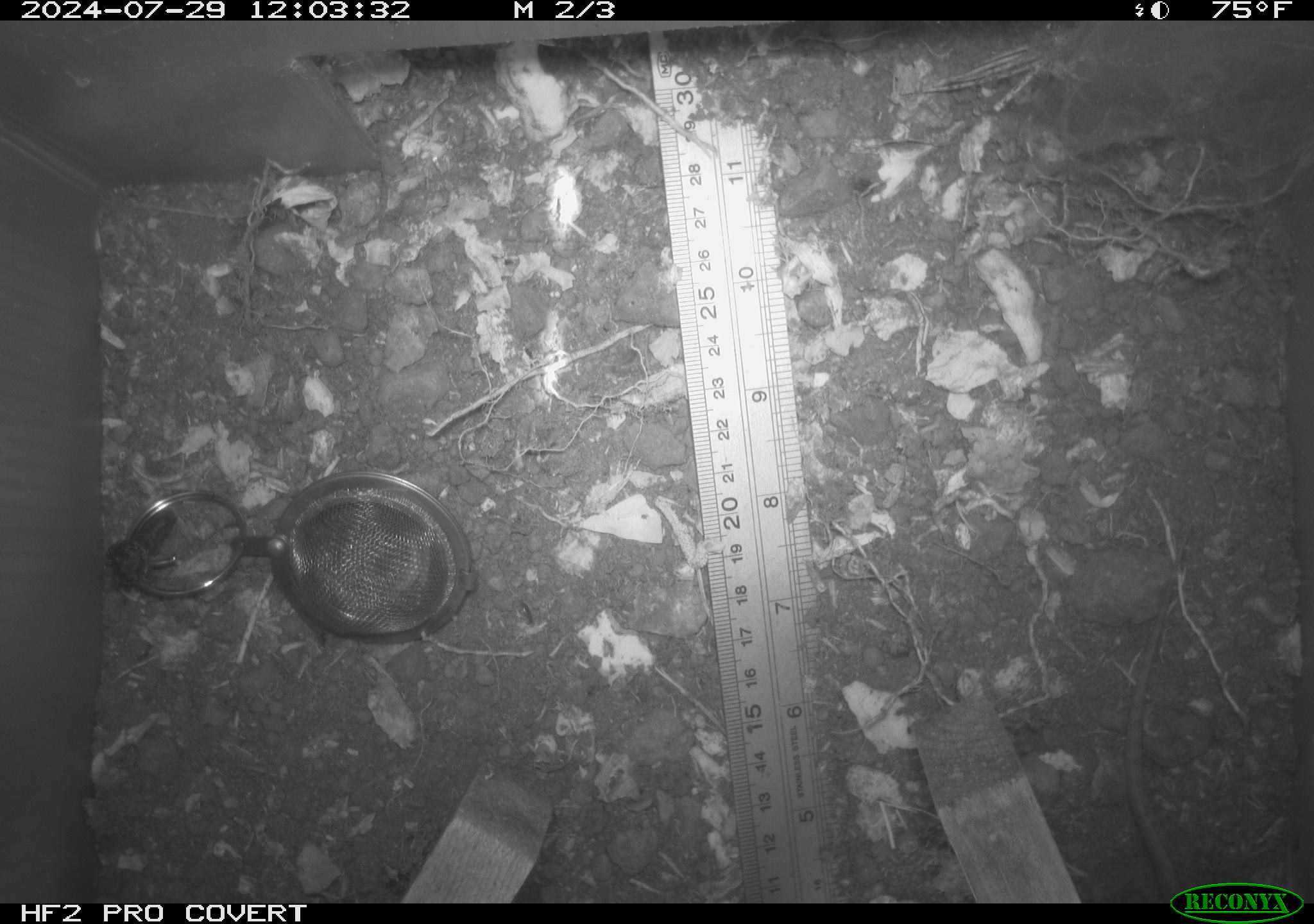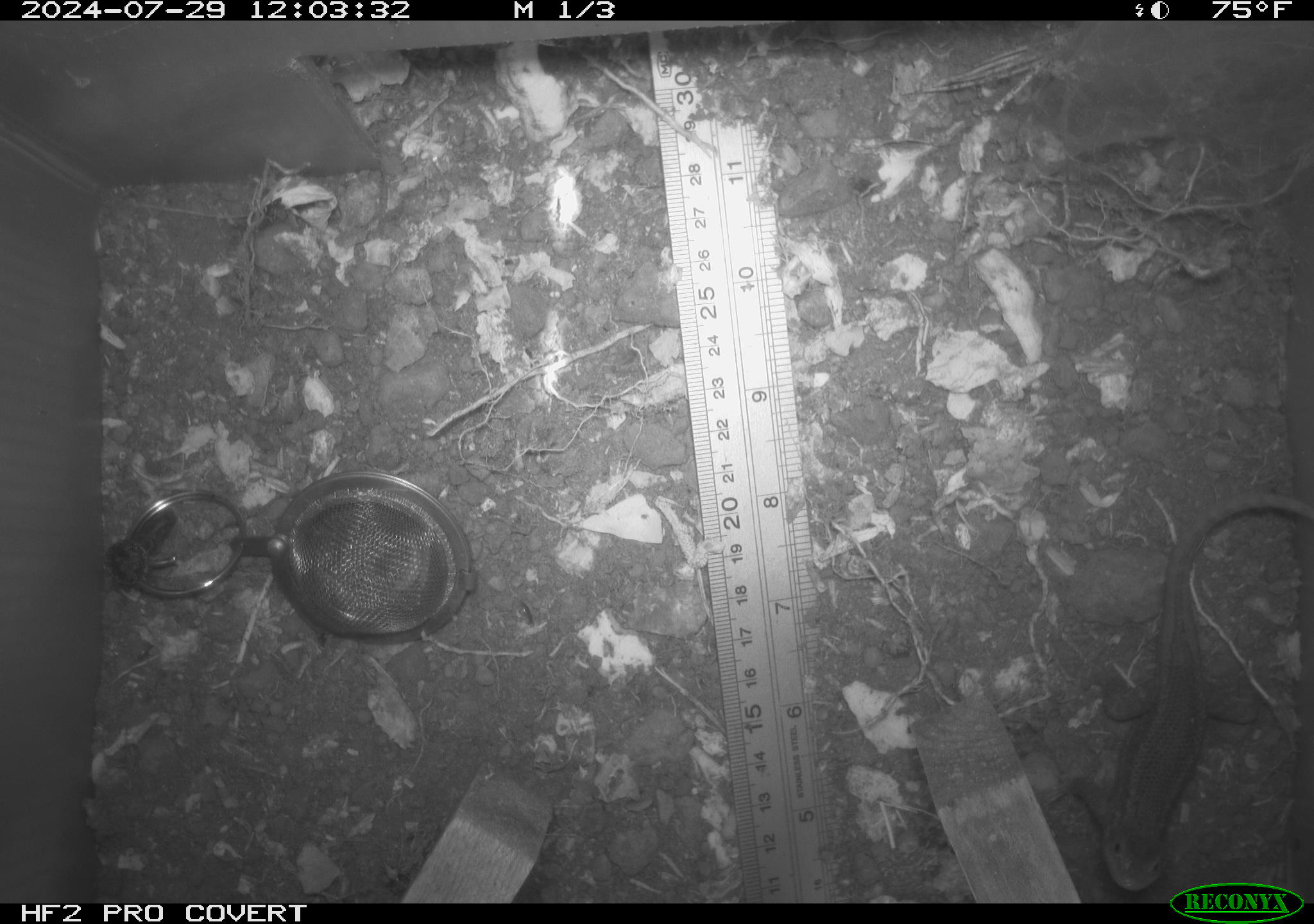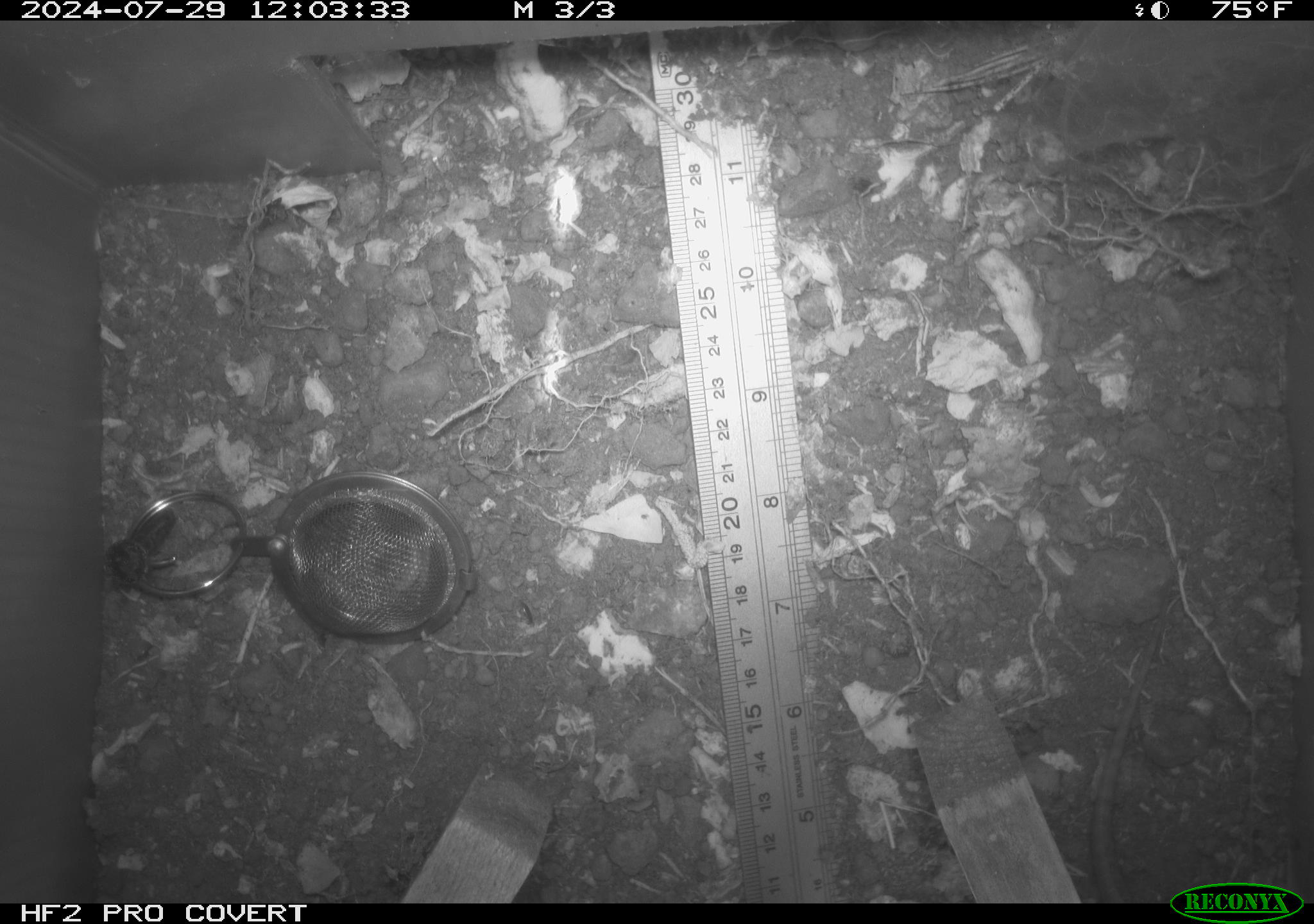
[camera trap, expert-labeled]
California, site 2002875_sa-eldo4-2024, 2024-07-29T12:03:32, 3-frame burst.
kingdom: Animalia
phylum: Chordata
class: Reptilia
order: Squamata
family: Phrynosomatidae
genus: Sceloporus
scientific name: Sceloporus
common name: spiny lizards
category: sceloporus species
Sceloporus species (spiny lizards) (Sceloporus).